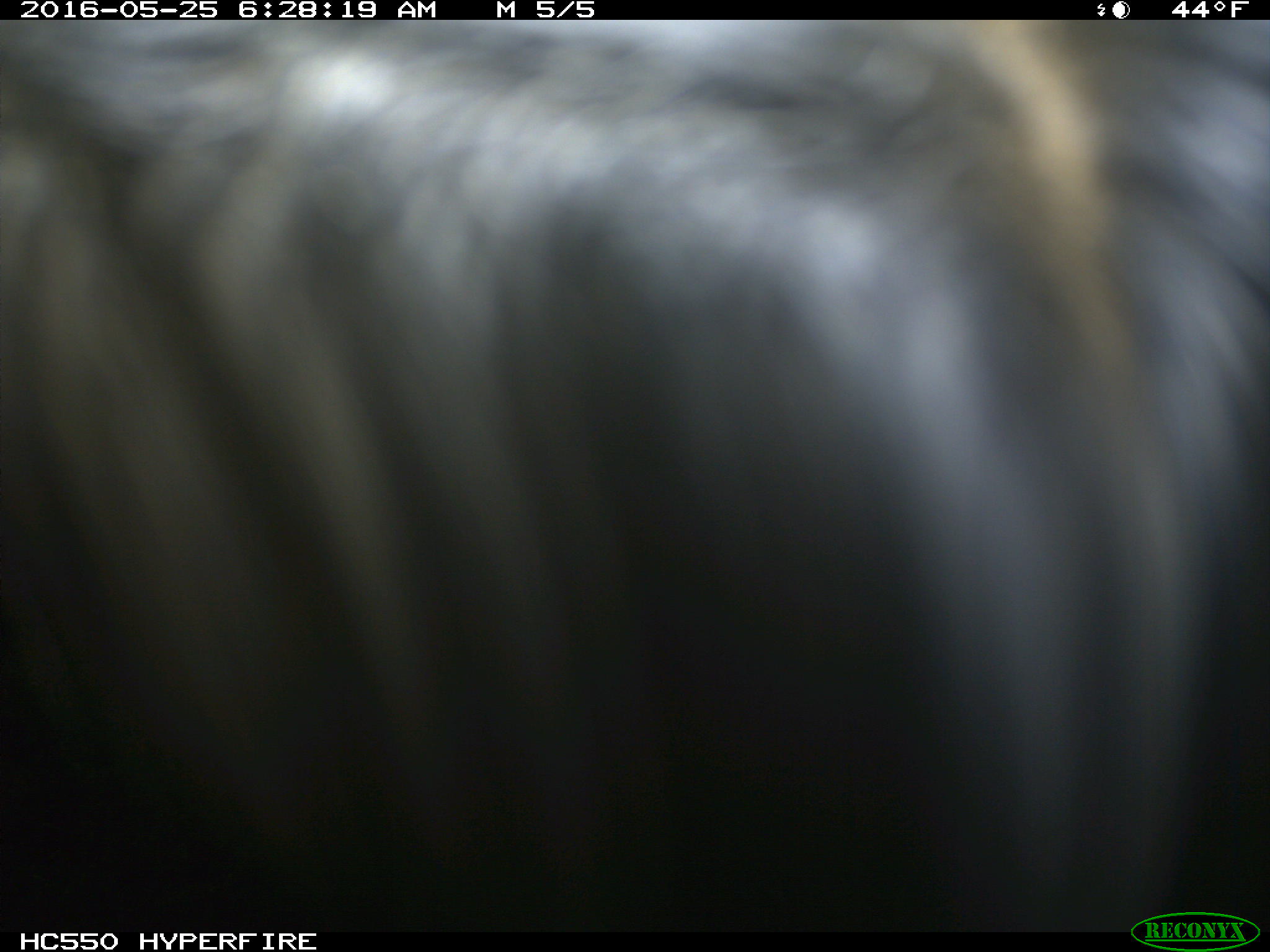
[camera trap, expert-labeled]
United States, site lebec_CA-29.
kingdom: Animalia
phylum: Chordata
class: Mammalia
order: Artiodactyla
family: Bovidae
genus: Bos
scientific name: Bos taurus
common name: domestic cow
Bos taurus (domestic cow).